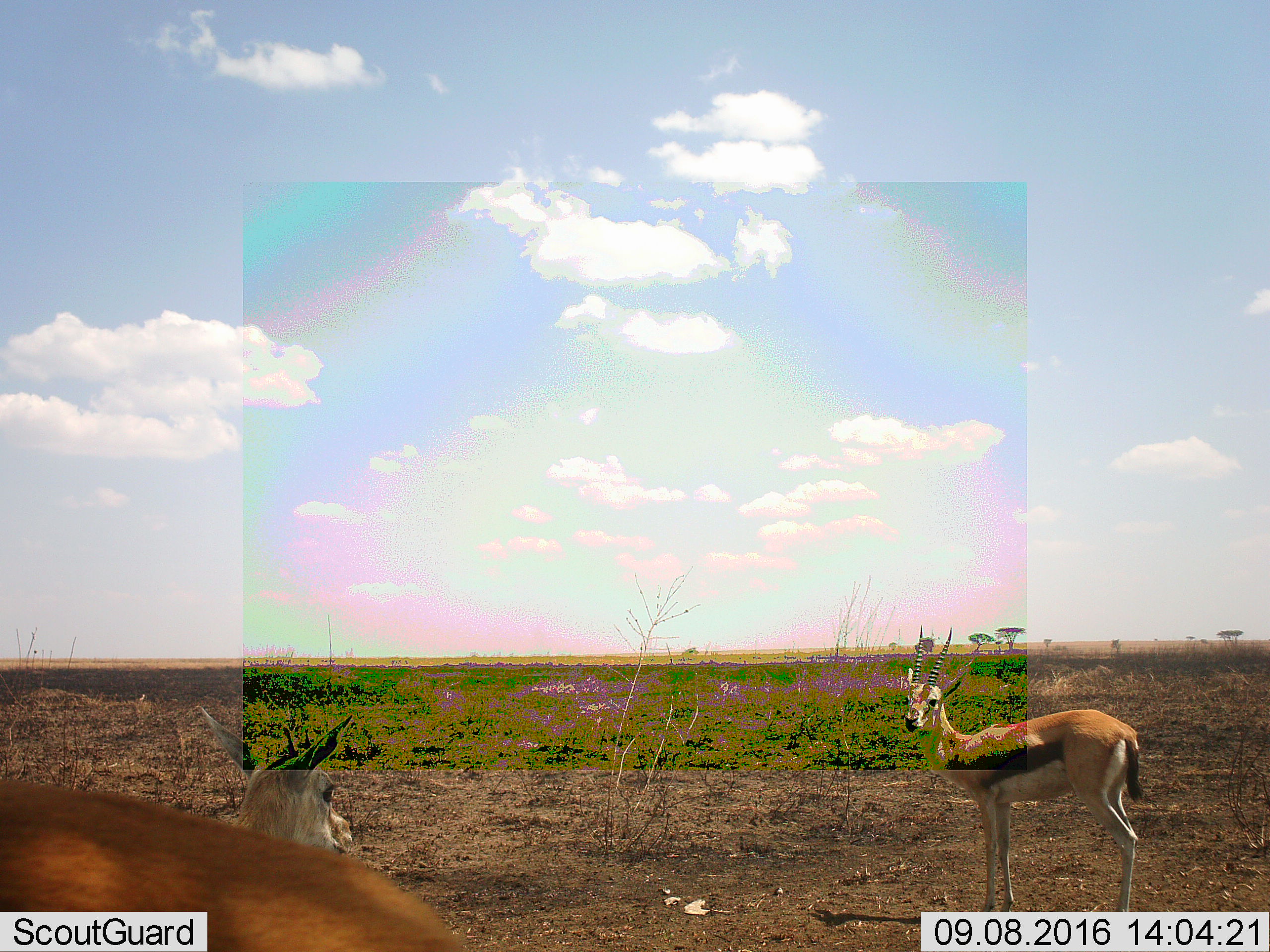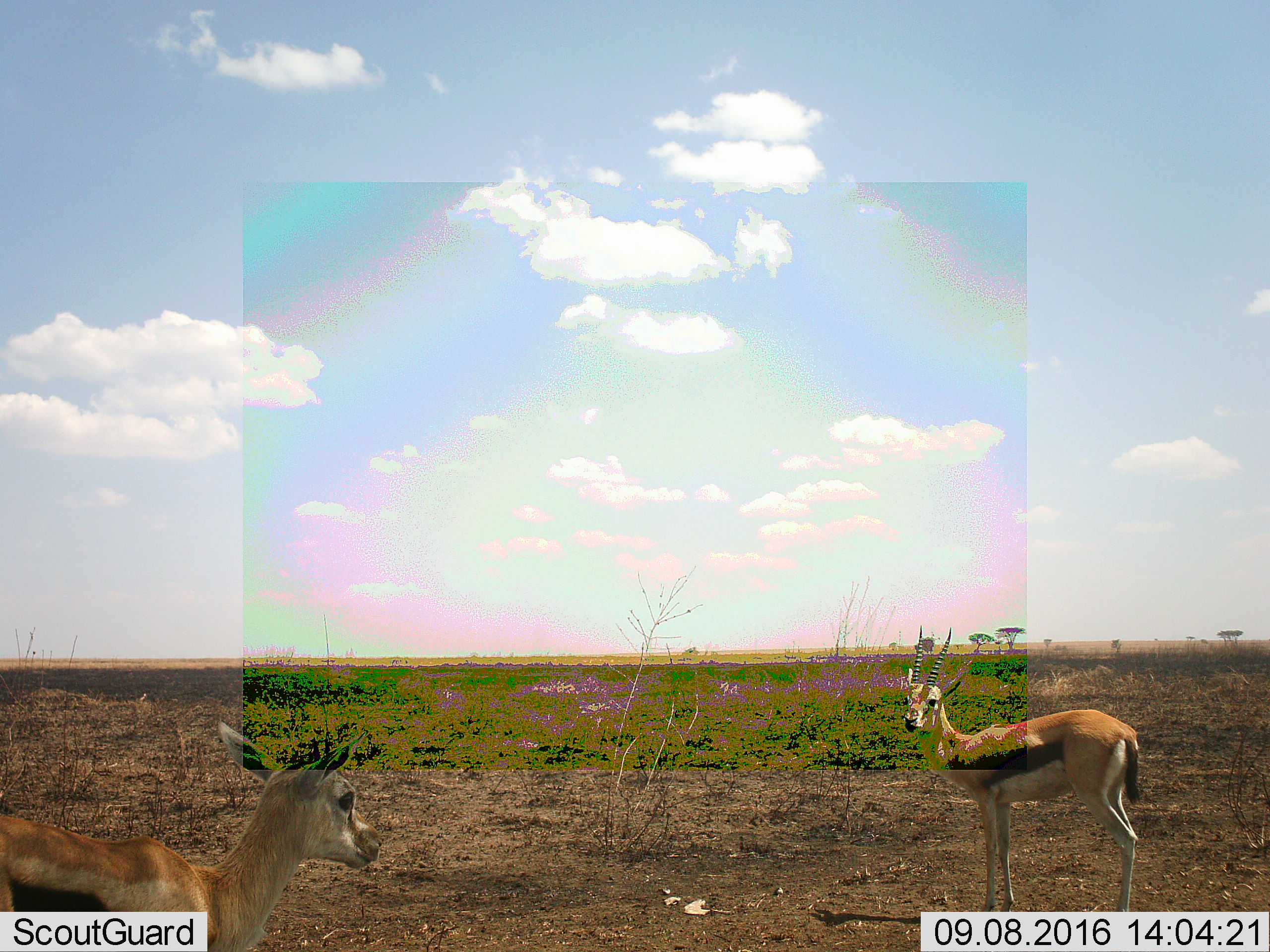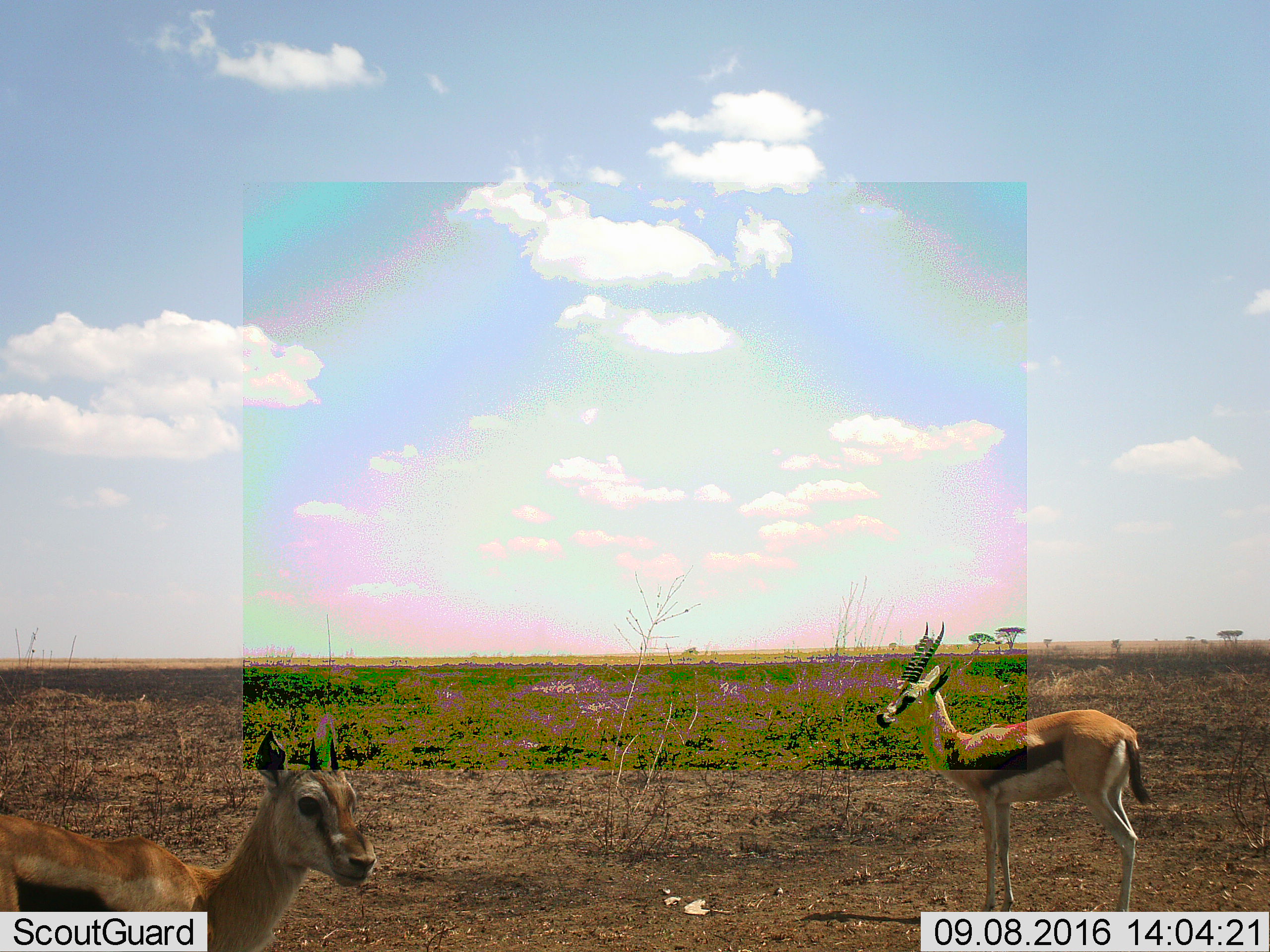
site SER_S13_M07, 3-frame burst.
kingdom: Animalia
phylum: Chordata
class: Mammalia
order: Artiodactyla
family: Bovidae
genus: Eudorcas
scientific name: Eudorcas thomsonii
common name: thomson's gazelle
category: gazellethomsons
Gazellethomsons (thomson's gazelle) (Eudorcas thomsonii), count 3. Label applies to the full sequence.